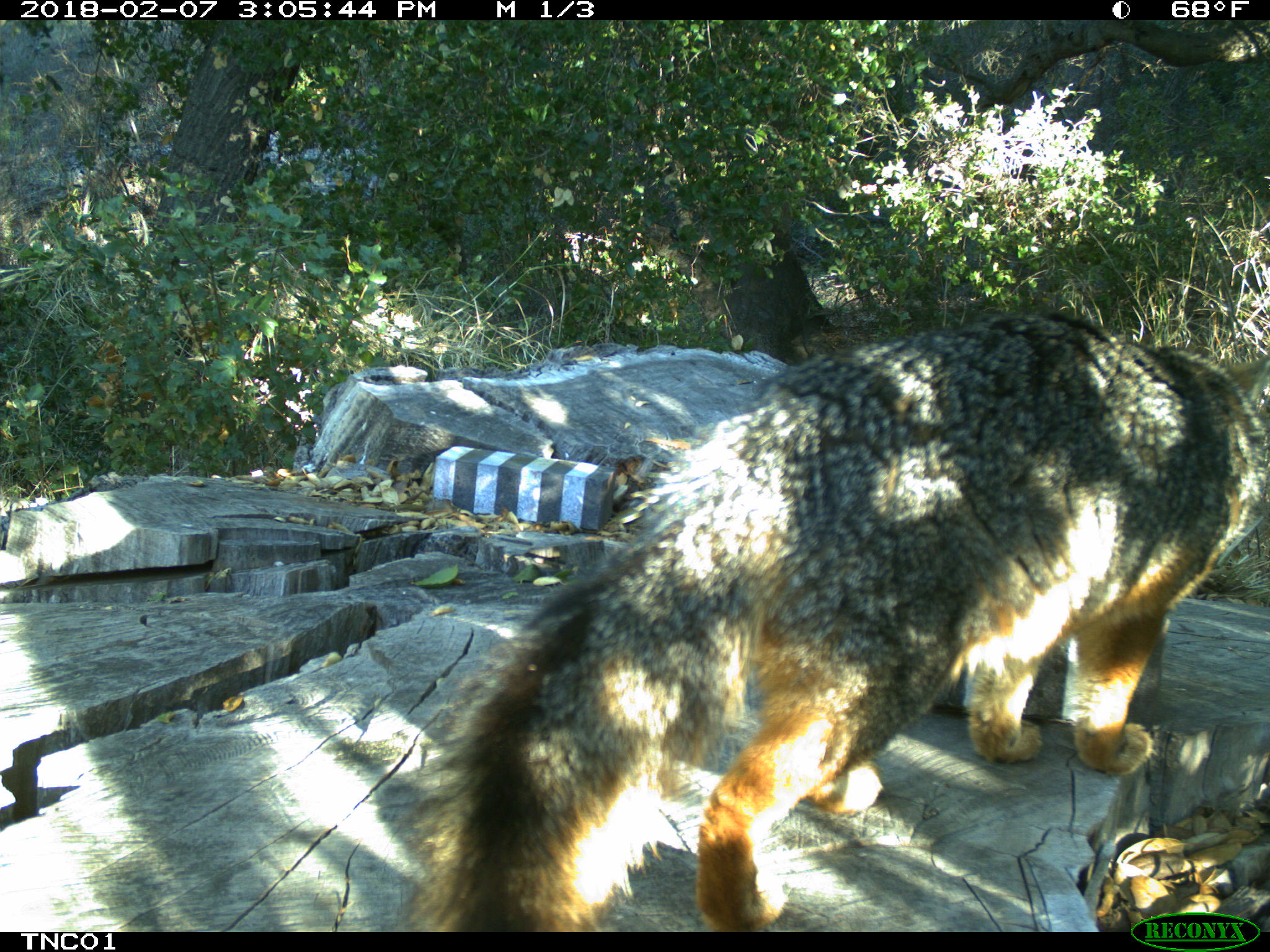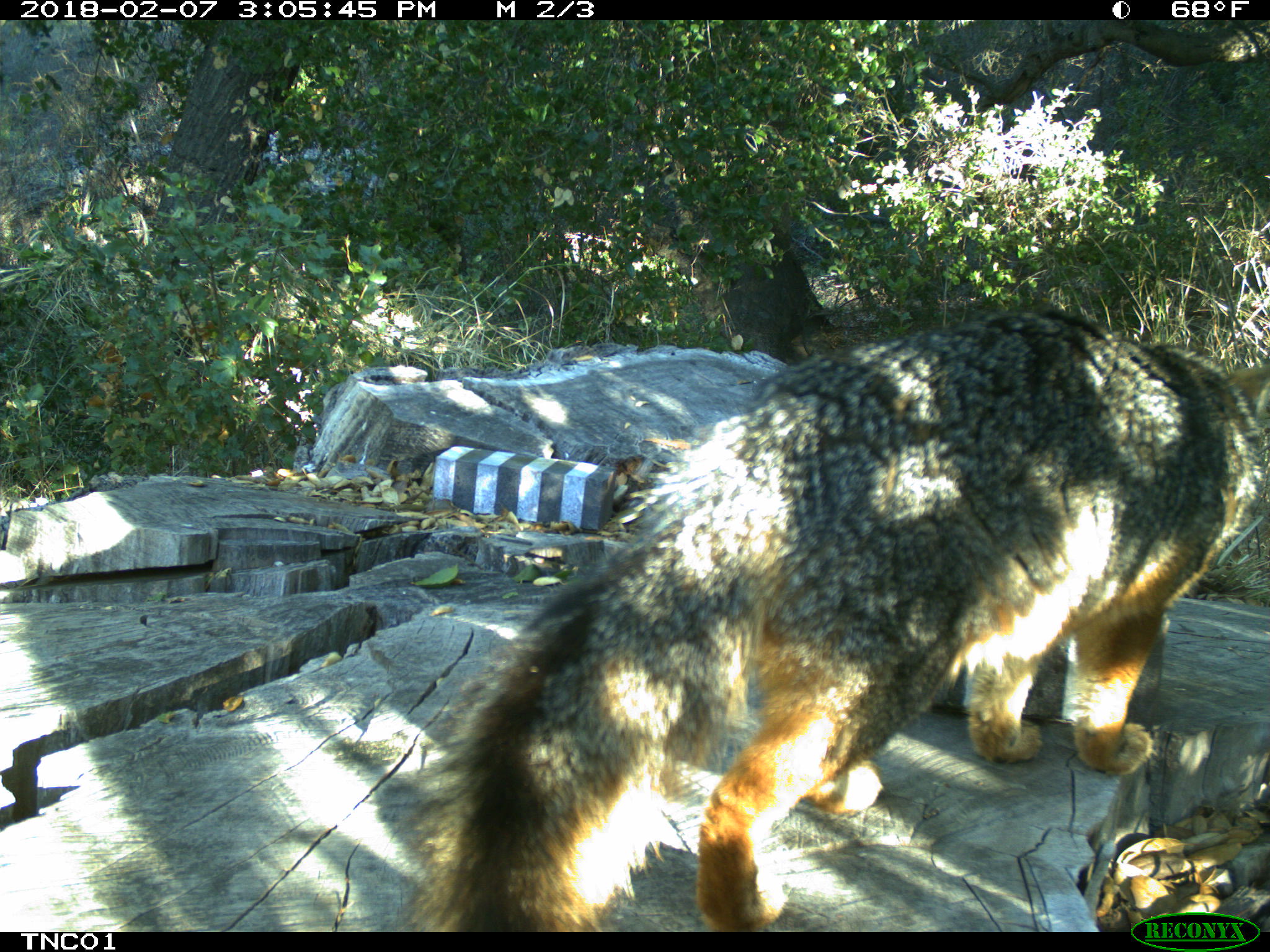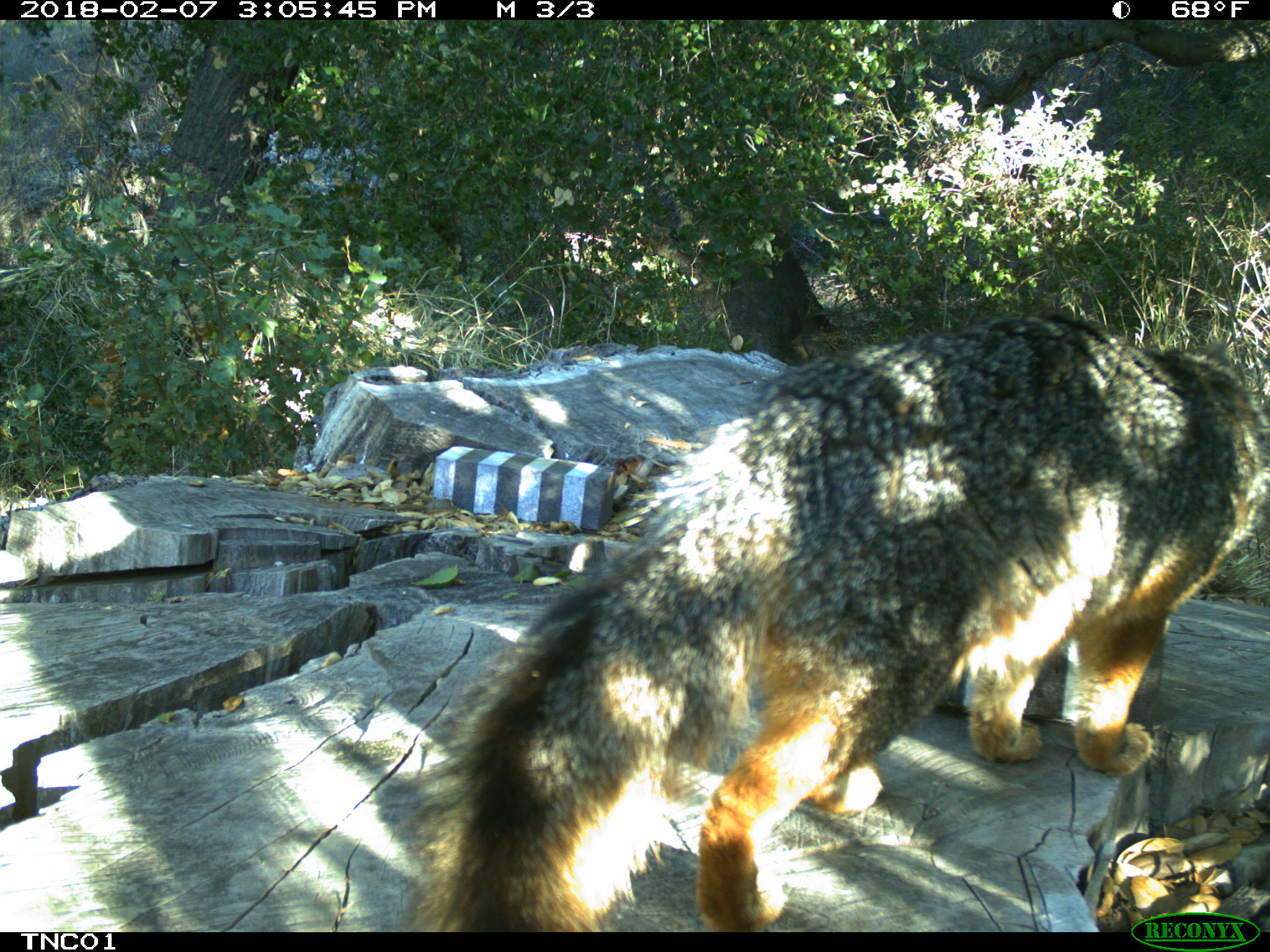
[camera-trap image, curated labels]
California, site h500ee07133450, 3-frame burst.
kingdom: Animalia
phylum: Chordata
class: Mammalia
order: Carnivora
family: Canidae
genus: Urocyon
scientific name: Urocyon littoralis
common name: island fox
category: fox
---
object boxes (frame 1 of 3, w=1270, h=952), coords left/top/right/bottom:
fox: 407/306/1269/930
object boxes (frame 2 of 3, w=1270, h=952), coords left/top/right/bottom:
fox: 405/307/1269/933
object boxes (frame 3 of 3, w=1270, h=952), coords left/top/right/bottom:
fox: 399/304/1269/930